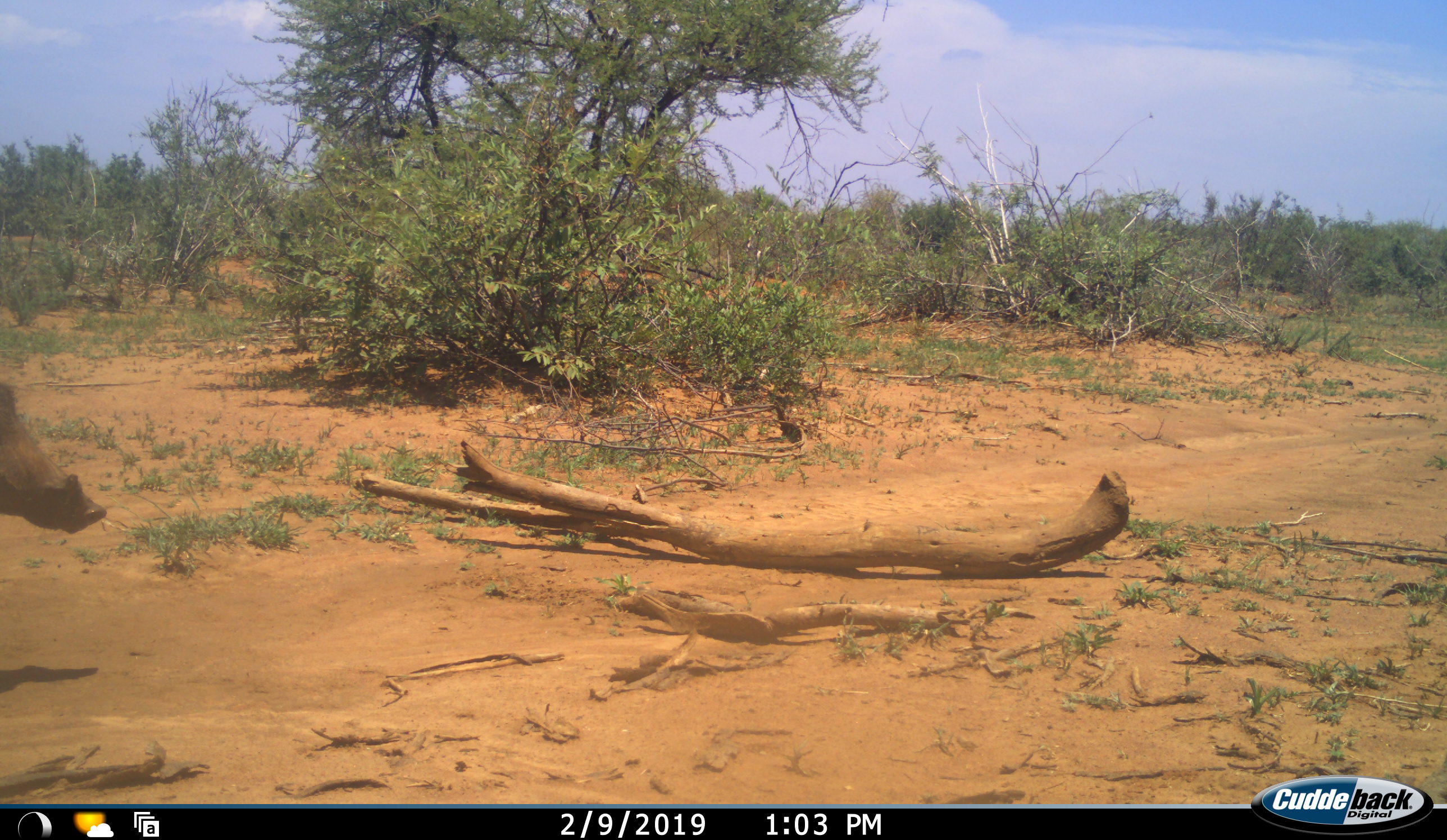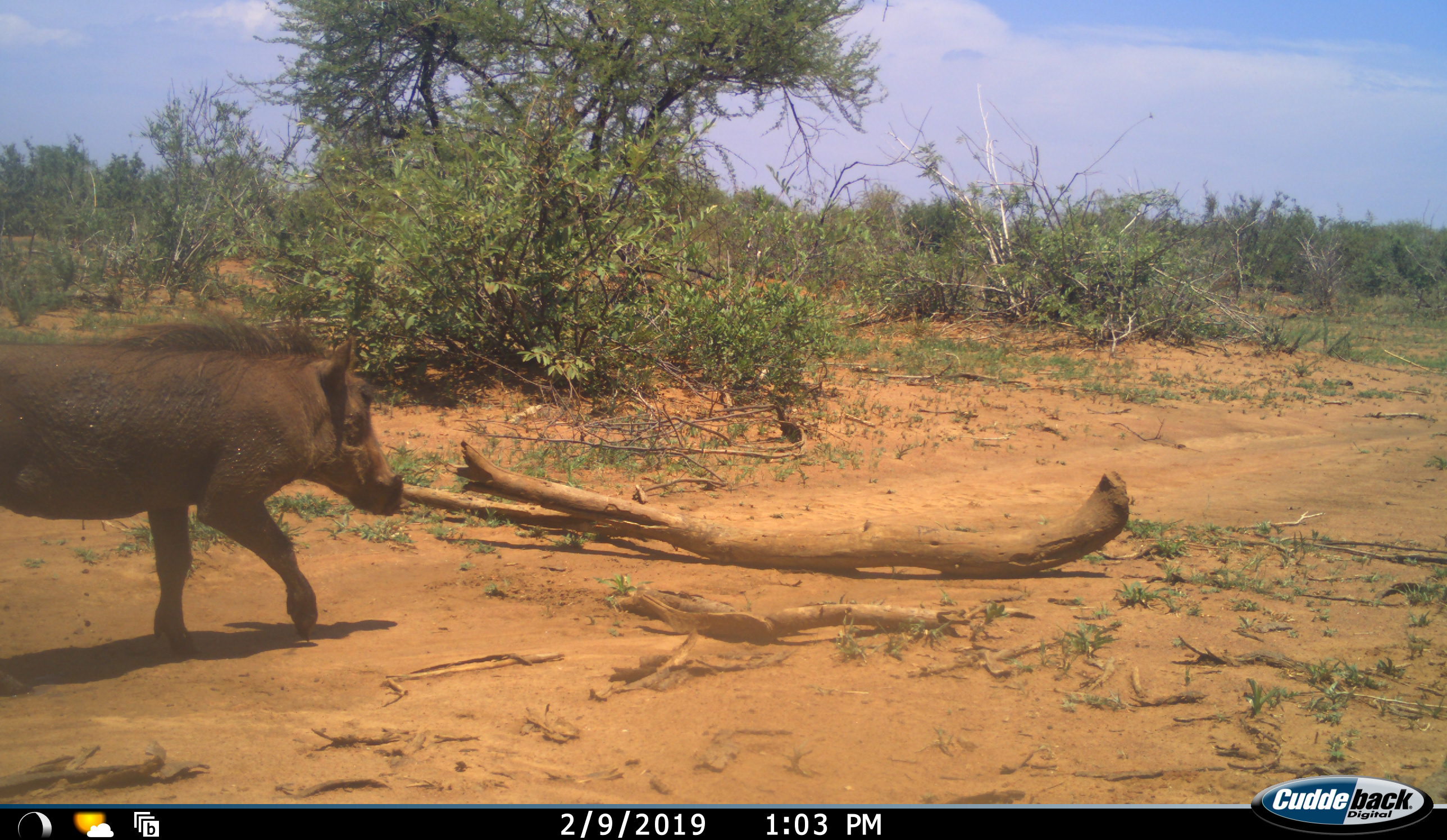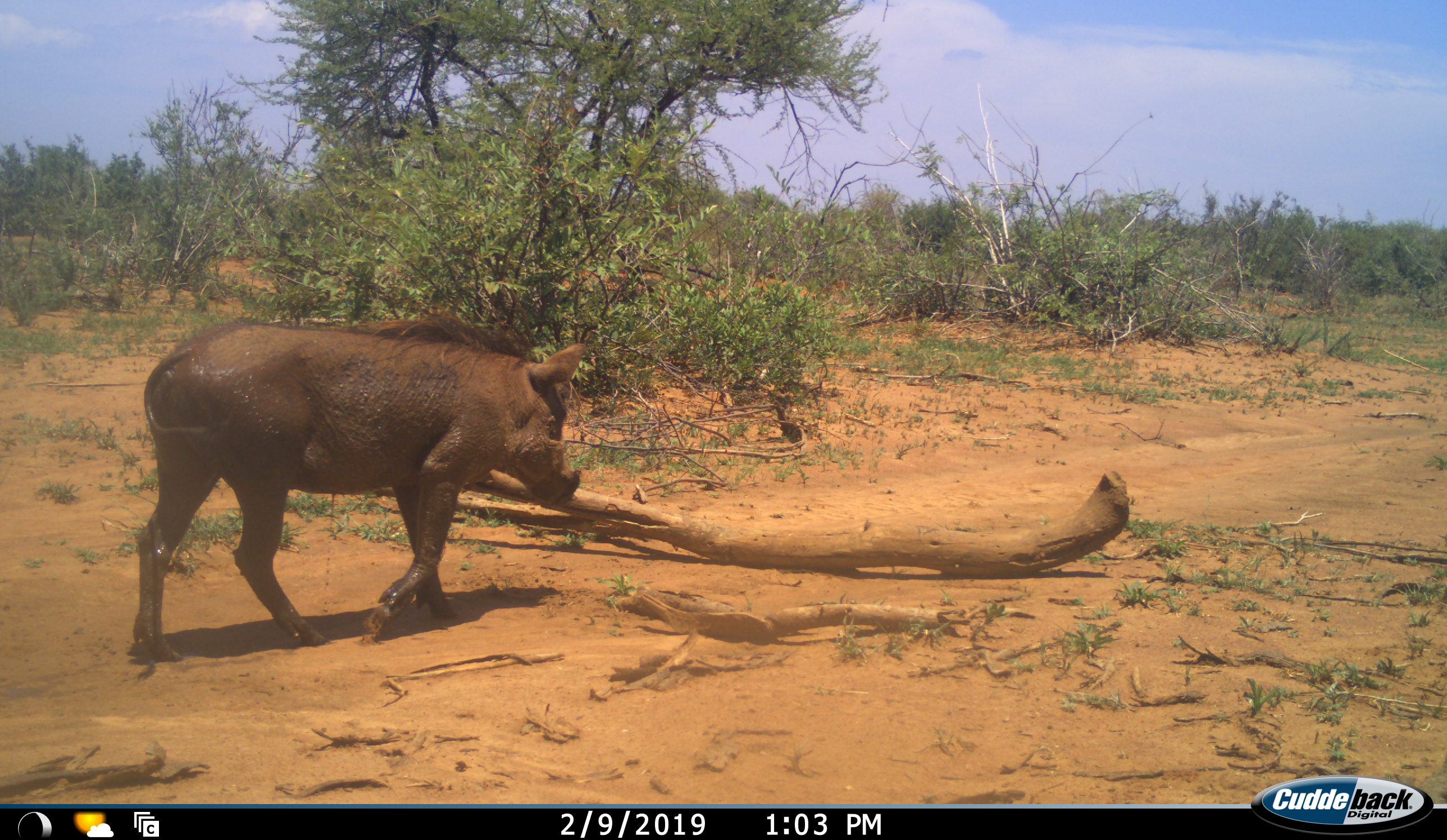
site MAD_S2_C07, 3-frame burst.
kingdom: Animalia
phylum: Chordata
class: Mammalia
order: Artiodactyla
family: Suidae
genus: Phacochoerus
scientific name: Phacochoerus africanus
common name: warthog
Warthog (Phacochoerus africanus), count 1. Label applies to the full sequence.